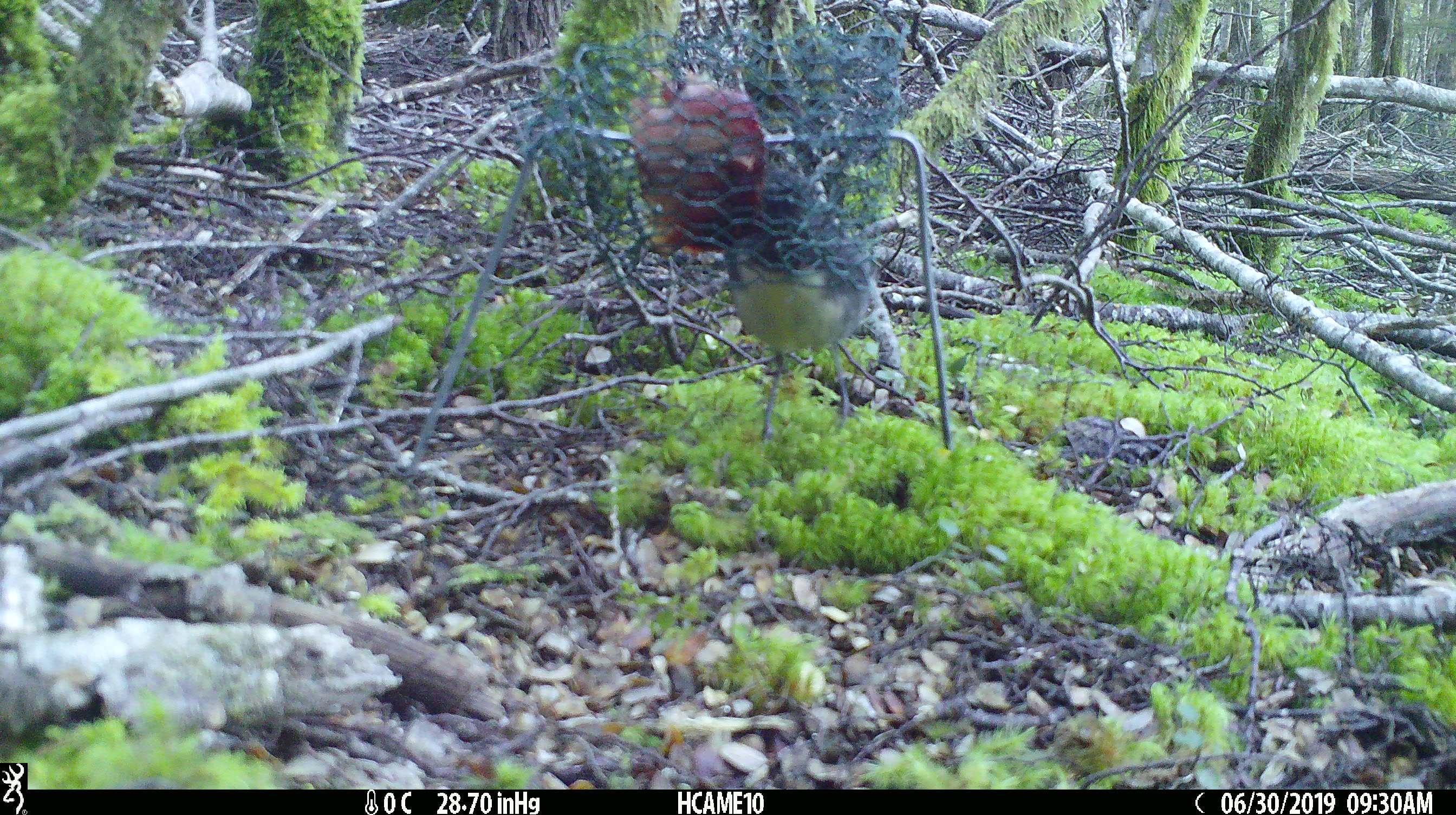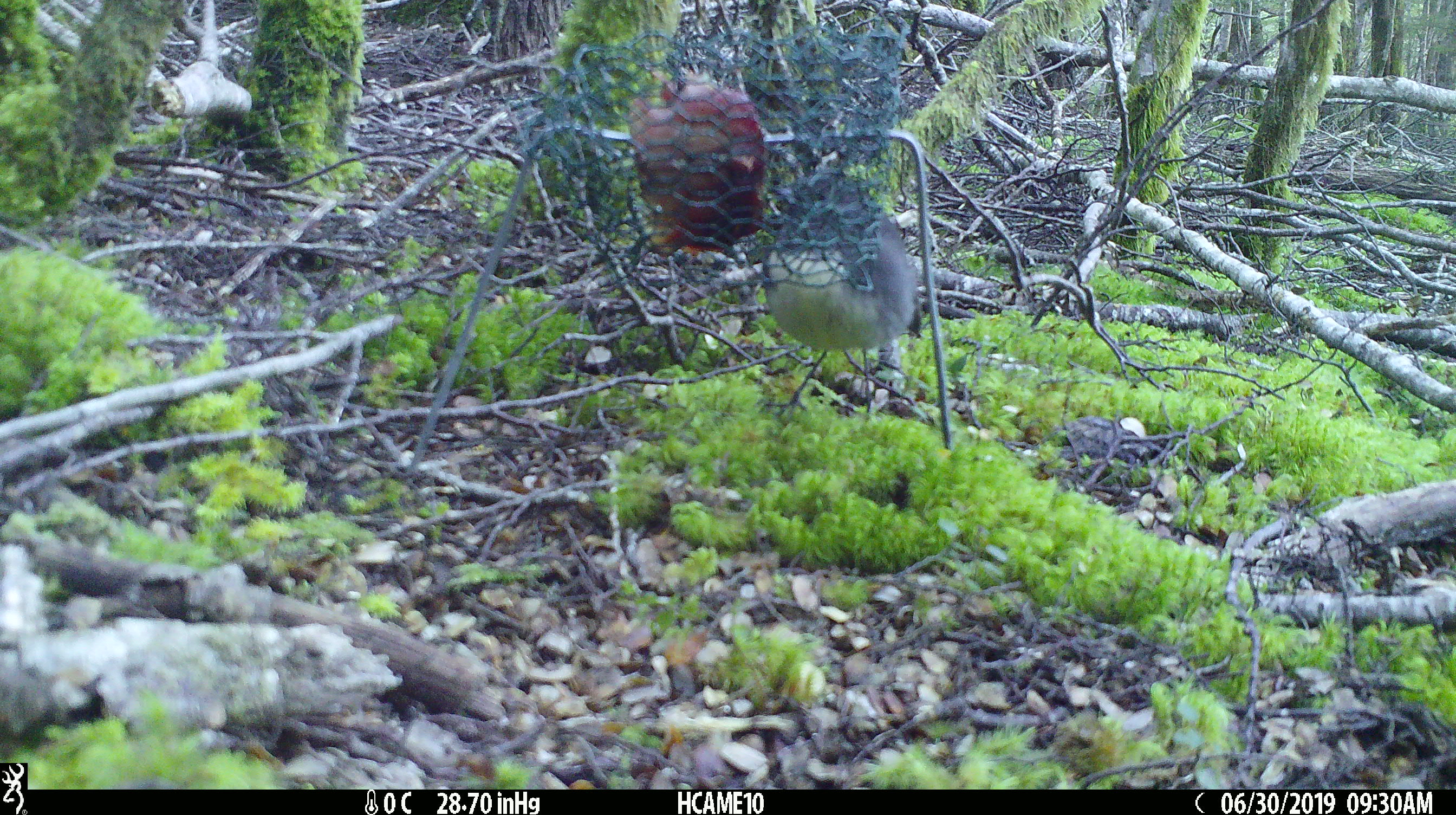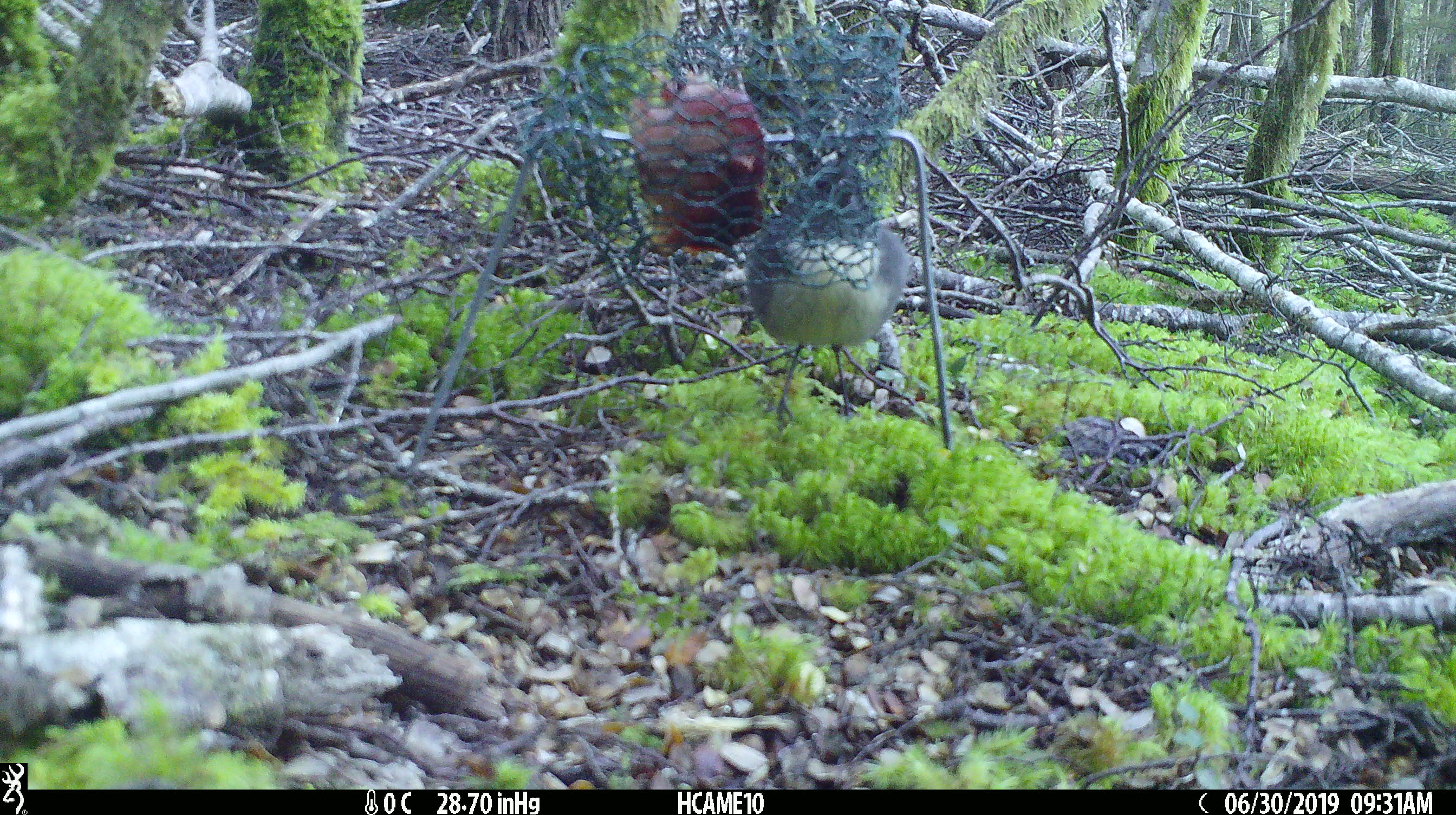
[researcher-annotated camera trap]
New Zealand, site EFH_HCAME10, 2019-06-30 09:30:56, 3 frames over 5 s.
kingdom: Animalia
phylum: Chordata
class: Aves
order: Passeriformes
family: Petroicidae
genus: Petroica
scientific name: Petroica australis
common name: new zealand robin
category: robin